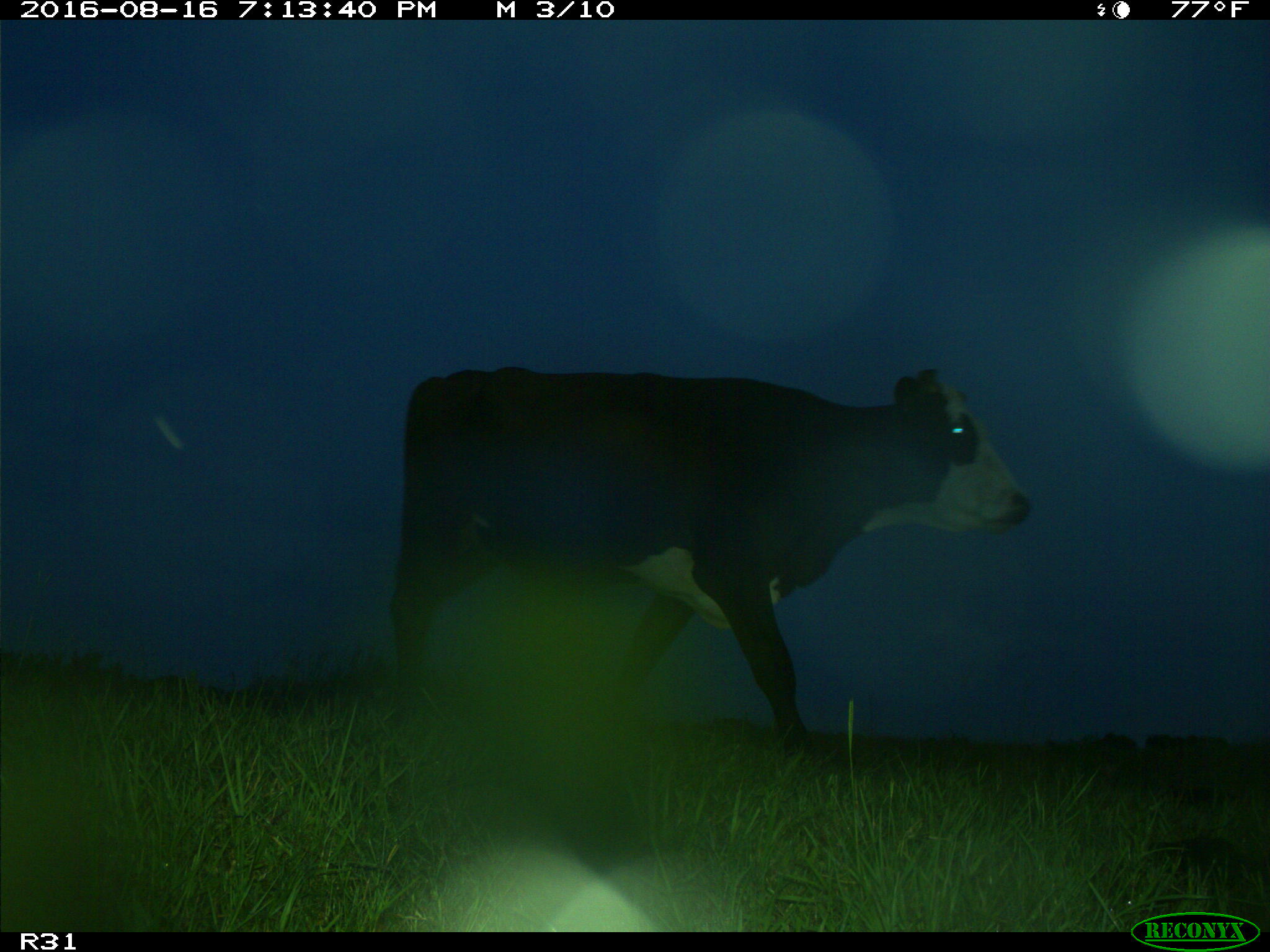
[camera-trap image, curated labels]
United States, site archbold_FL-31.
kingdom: Animalia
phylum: Chordata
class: Mammalia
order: Artiodactyla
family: Bovidae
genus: Bos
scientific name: Bos taurus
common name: domestic cow